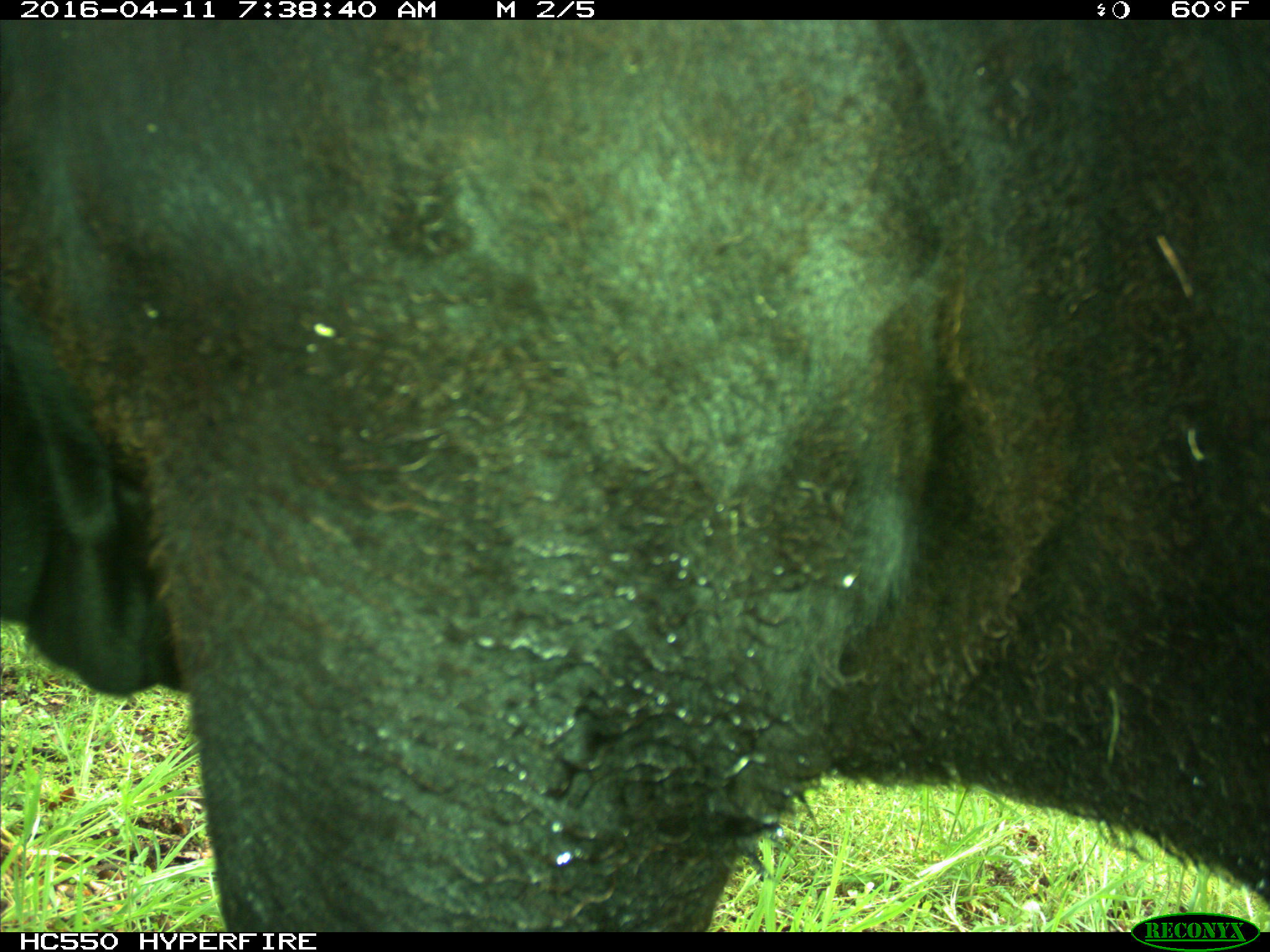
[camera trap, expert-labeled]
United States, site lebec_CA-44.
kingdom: Animalia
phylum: Chordata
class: Mammalia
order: Artiodactyla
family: Bovidae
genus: Bos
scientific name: Bos taurus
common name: domestic cow